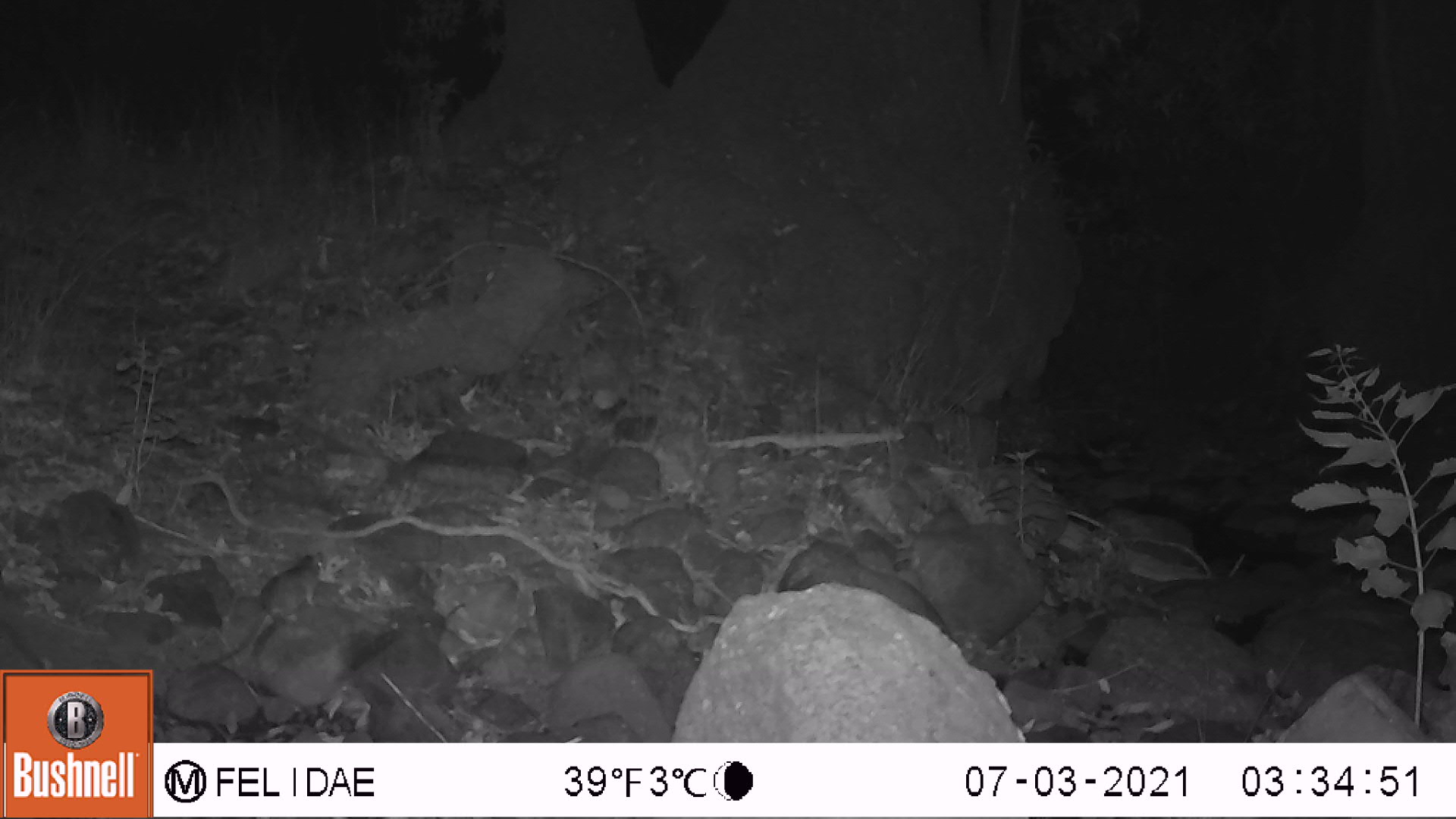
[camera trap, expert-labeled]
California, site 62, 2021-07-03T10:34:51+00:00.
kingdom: Animalia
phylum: Chordata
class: Mammalia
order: Rodentia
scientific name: Rodentia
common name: mouse or rat